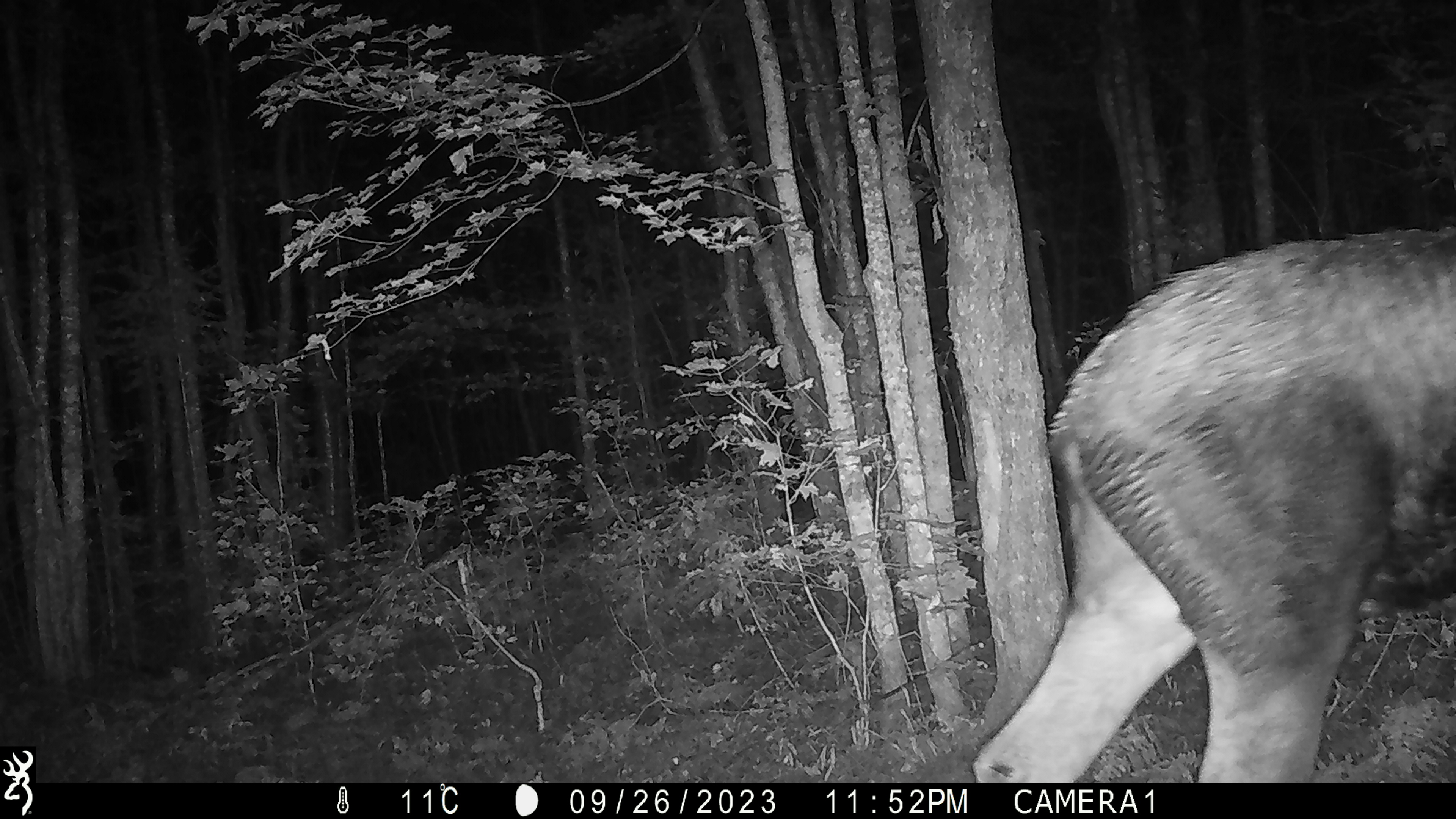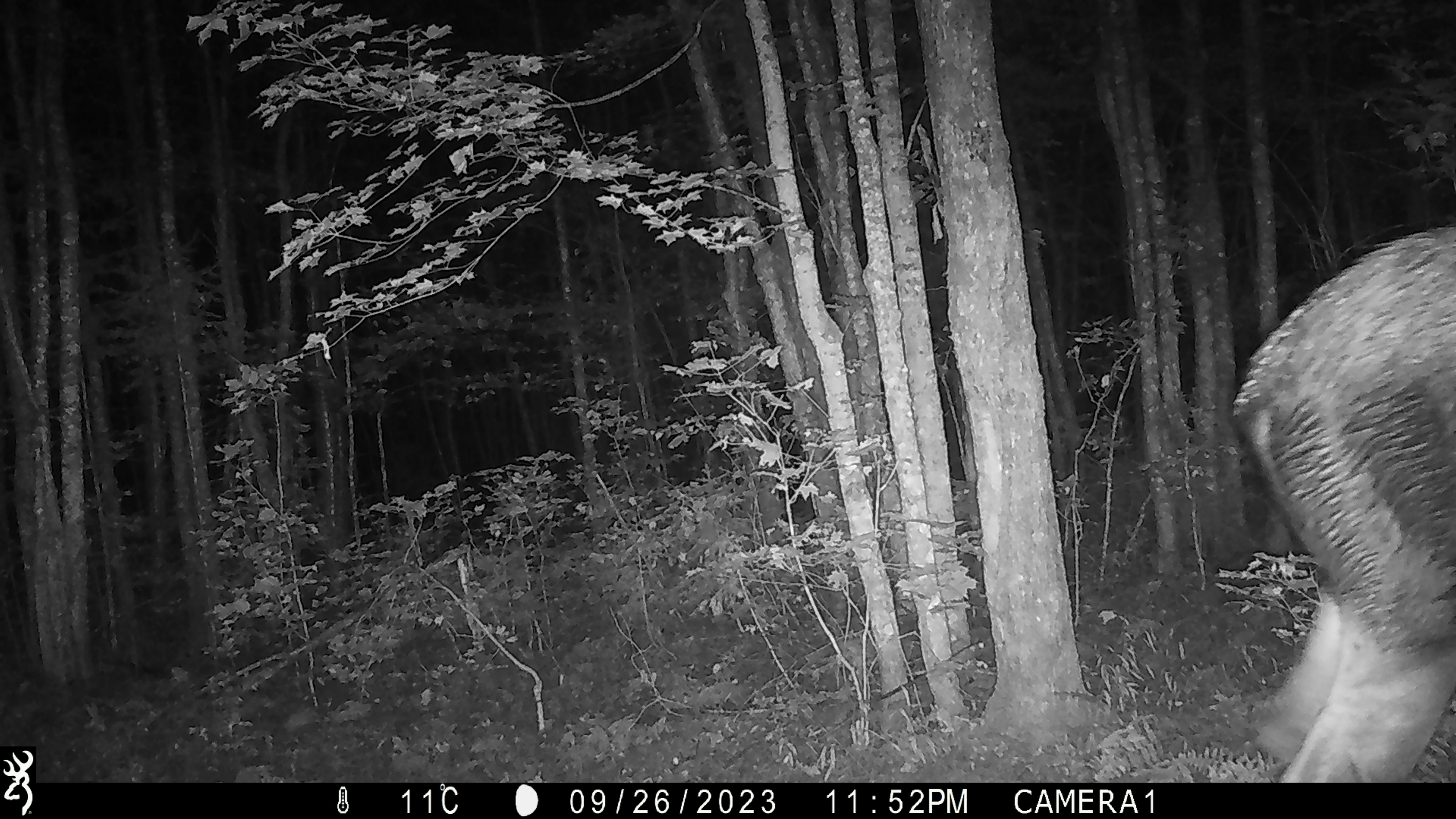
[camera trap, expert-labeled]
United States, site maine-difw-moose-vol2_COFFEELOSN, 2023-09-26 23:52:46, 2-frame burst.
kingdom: Animalia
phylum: Chordata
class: Mammalia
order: Artiodactyla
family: Cervidae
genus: Alces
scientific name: Alces alces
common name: moose